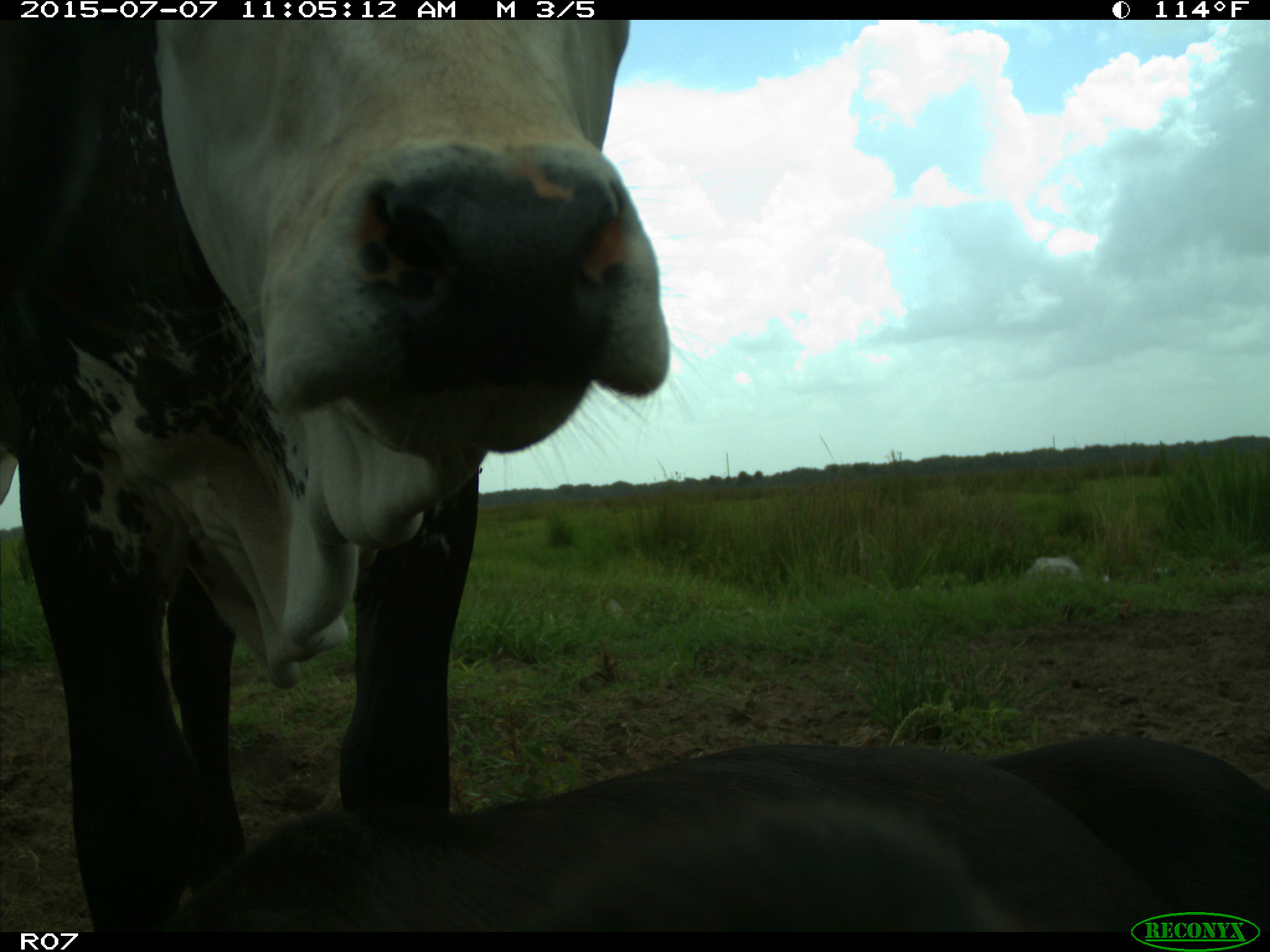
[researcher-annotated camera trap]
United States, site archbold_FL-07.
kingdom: Animalia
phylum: Chordata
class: Mammalia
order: Artiodactyla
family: Bovidae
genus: Bos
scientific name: Bos taurus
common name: domestic cow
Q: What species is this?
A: Bos taurus (domestic cow).